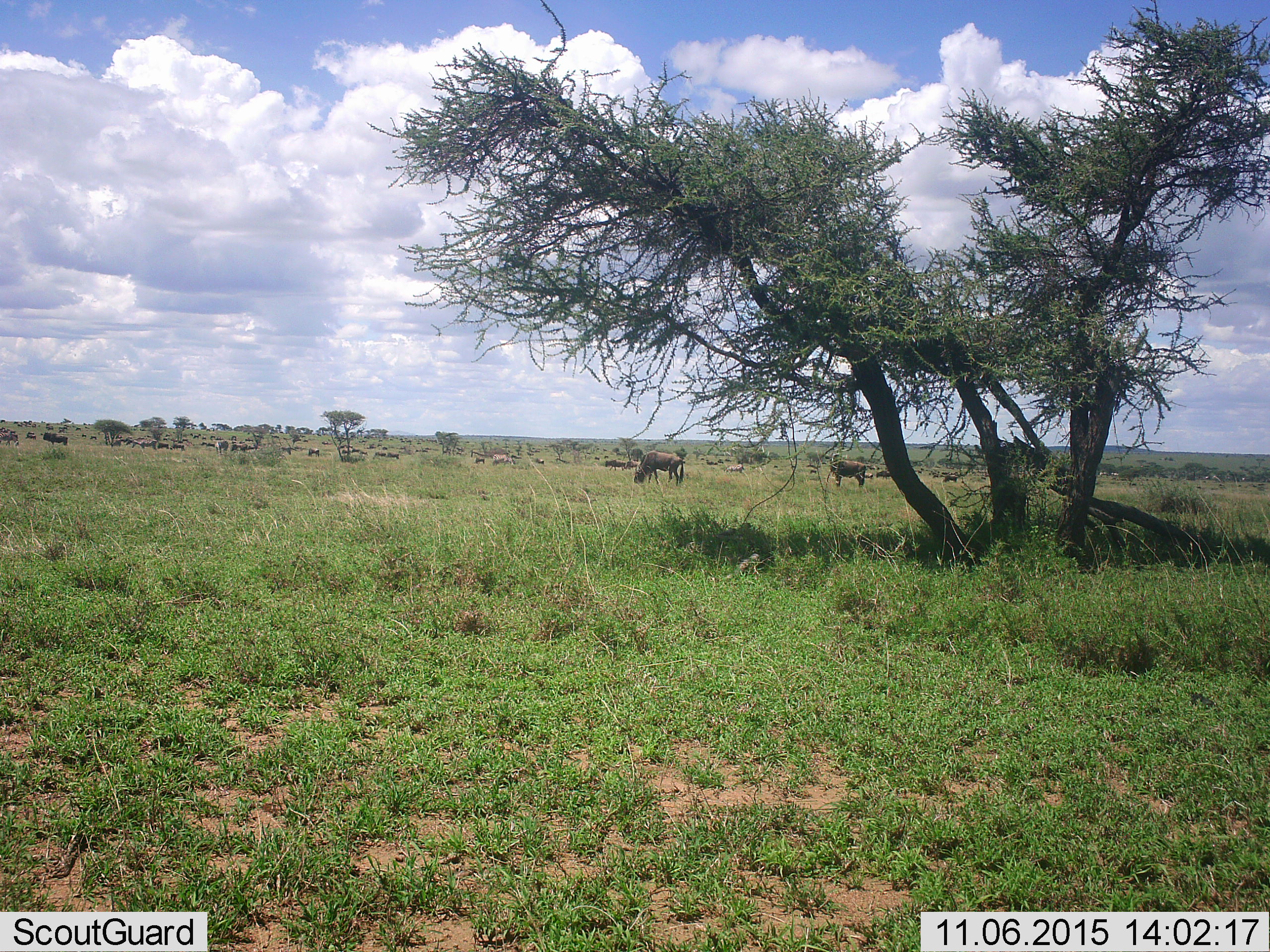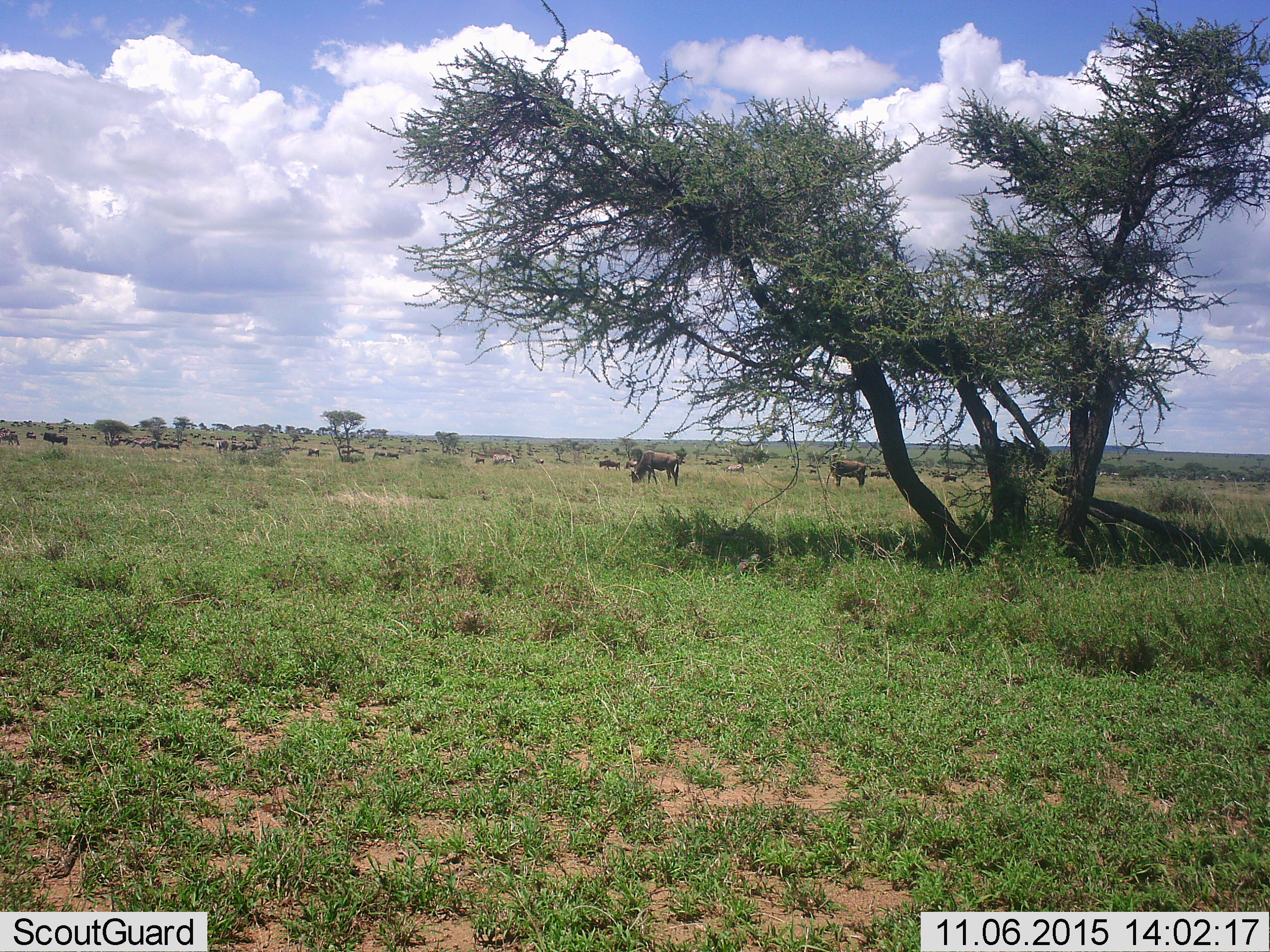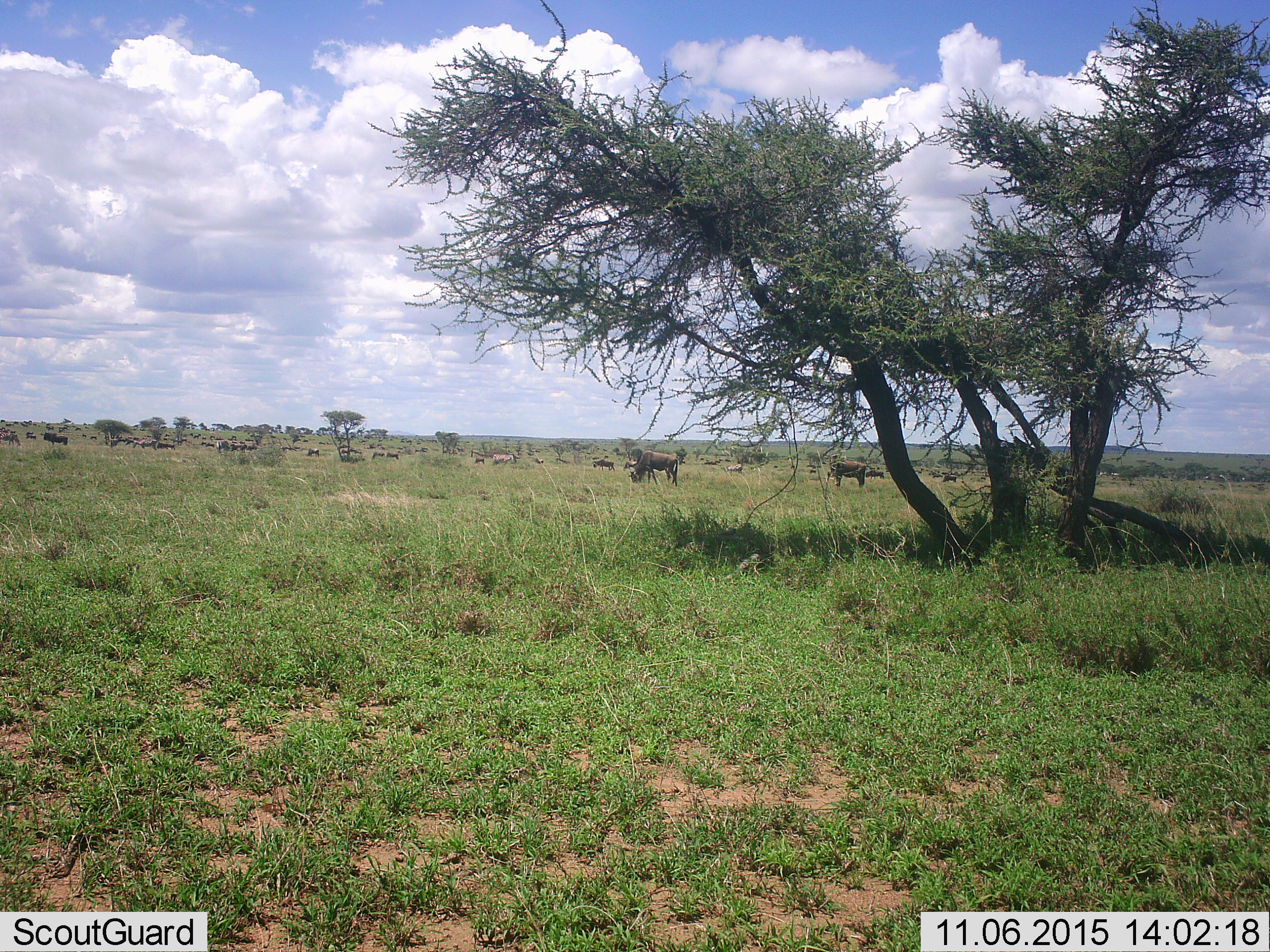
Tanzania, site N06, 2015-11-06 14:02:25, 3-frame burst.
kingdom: Animalia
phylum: Chordata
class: Mammalia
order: Artiodactyla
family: Bovidae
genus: Connochaetes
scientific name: Connochaetes taurinus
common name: blue wildebeest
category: wildebeest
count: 11-50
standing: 71%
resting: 14%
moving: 57%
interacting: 14%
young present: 14%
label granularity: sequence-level